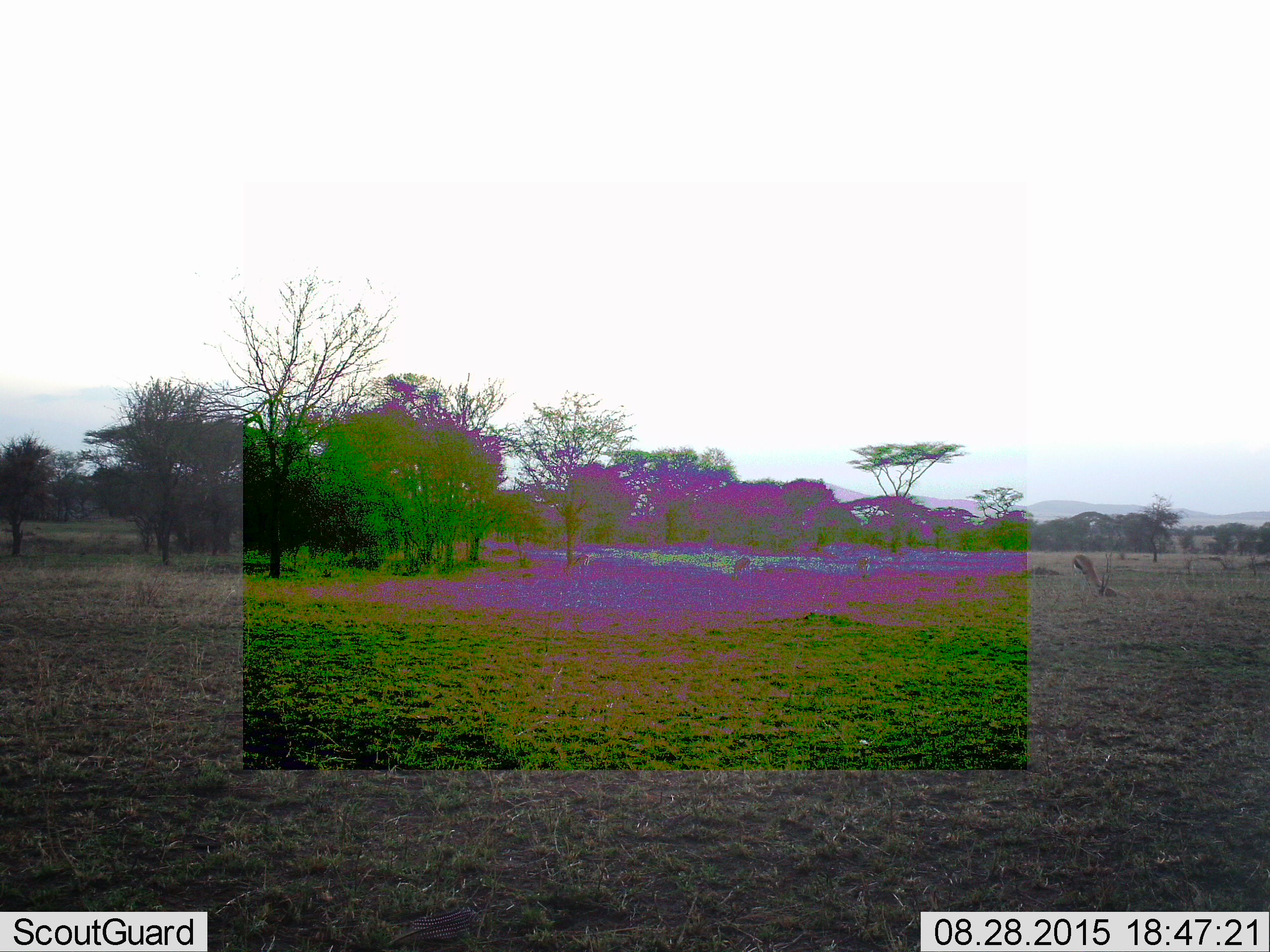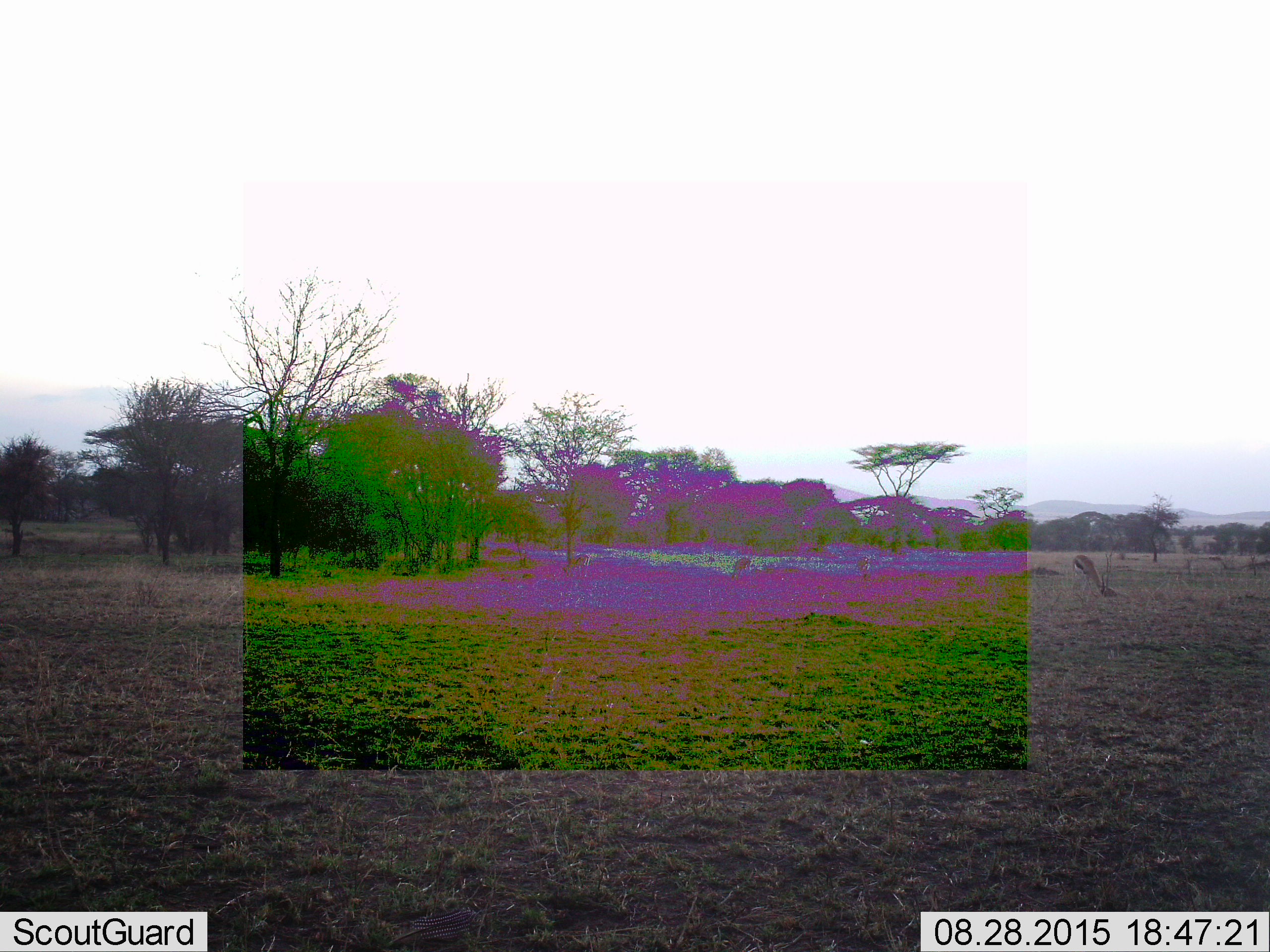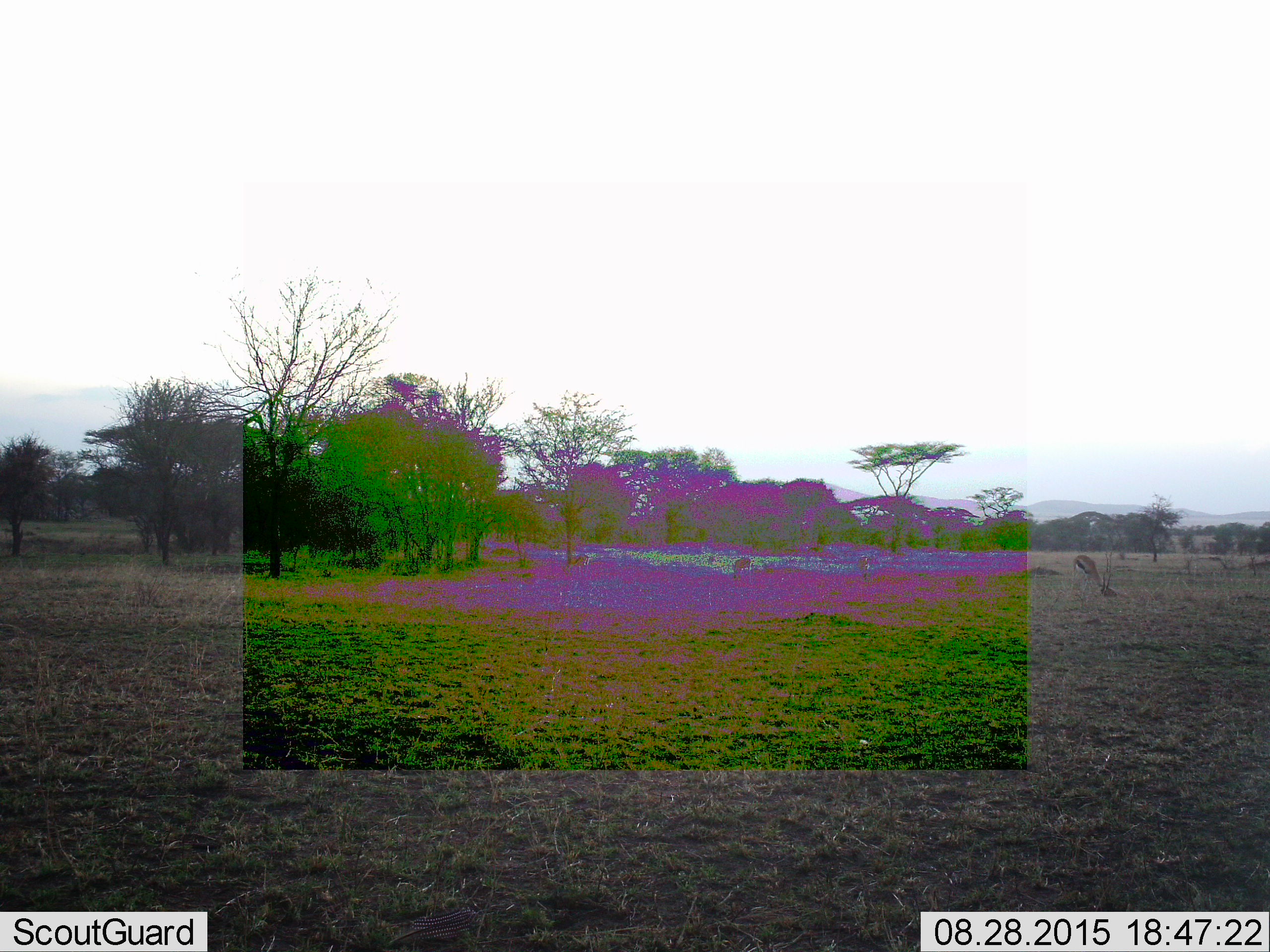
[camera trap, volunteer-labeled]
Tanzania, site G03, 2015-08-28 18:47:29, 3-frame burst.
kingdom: Animalia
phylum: Chordata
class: Mammalia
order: Artiodactyla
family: Bovidae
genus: Eudorcas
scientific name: Eudorcas thomsonii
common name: thomson's gazelle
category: gazellethomsons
Gazellethomsons (thomson's gazelle) (Eudorcas thomsonii), count 4. Behavior (volunteer vote fractions): standing 14%, resting 0%, moving 14%, interacting 0%. Young present (vote fraction): 7%. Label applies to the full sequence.